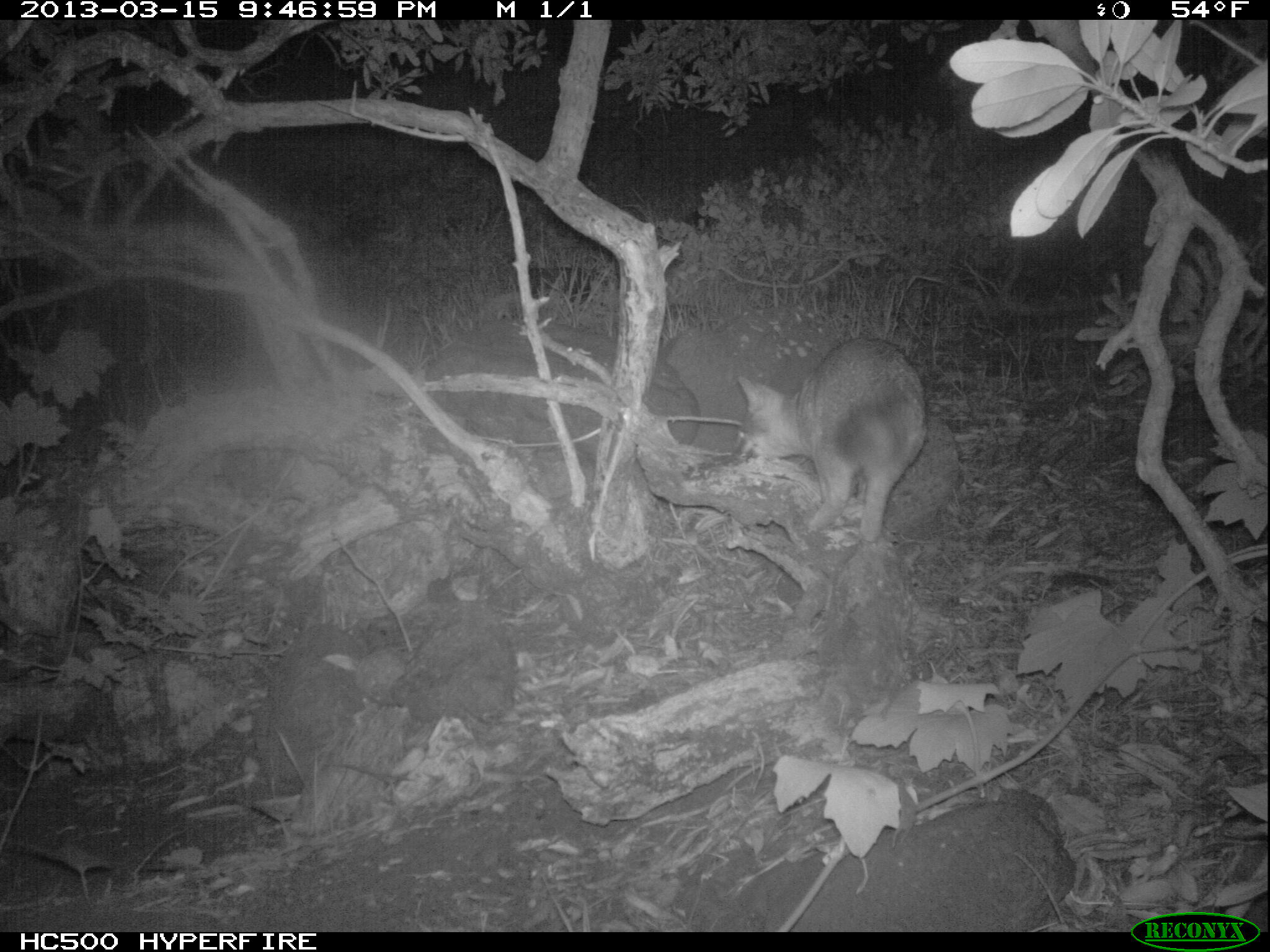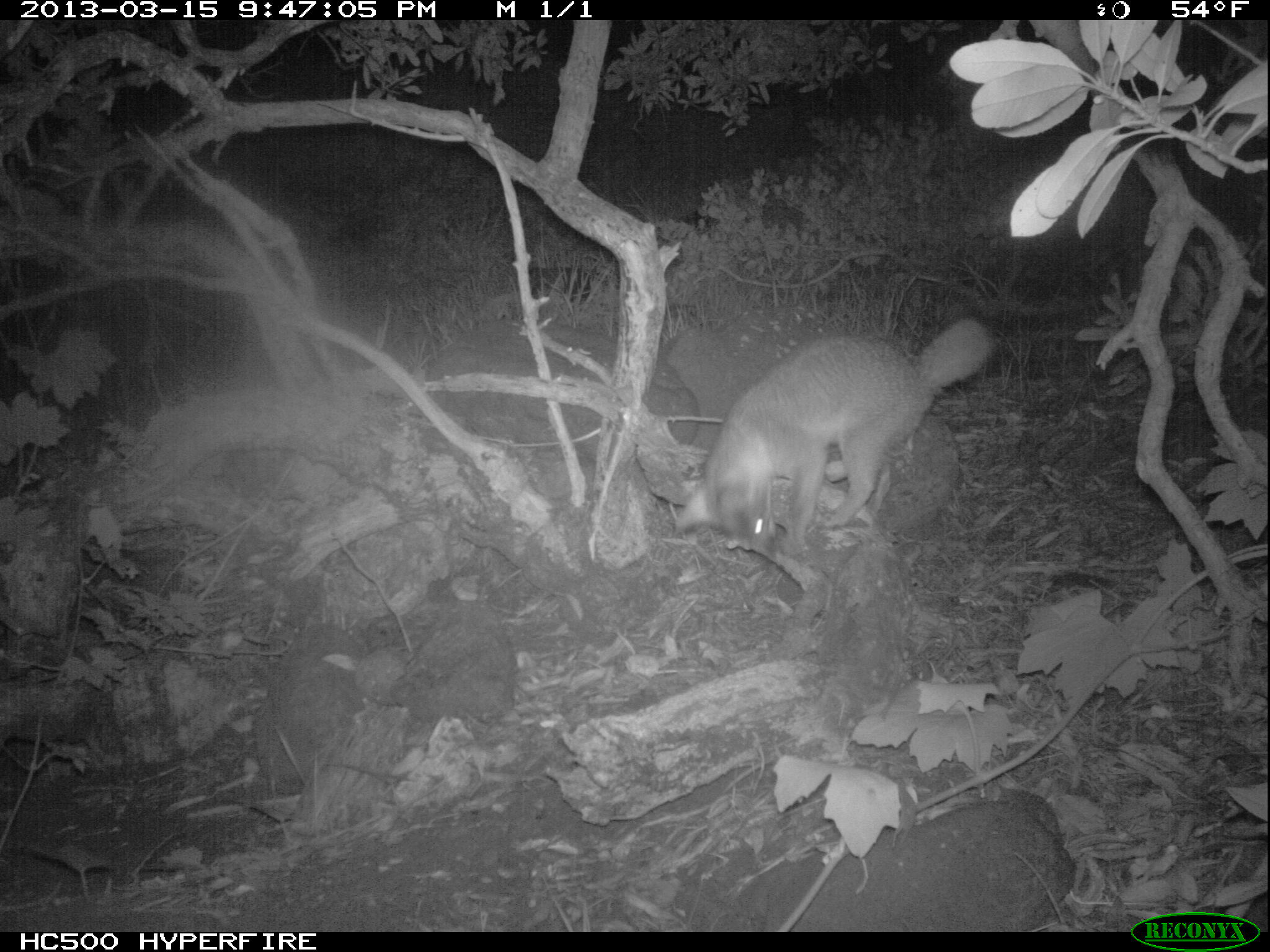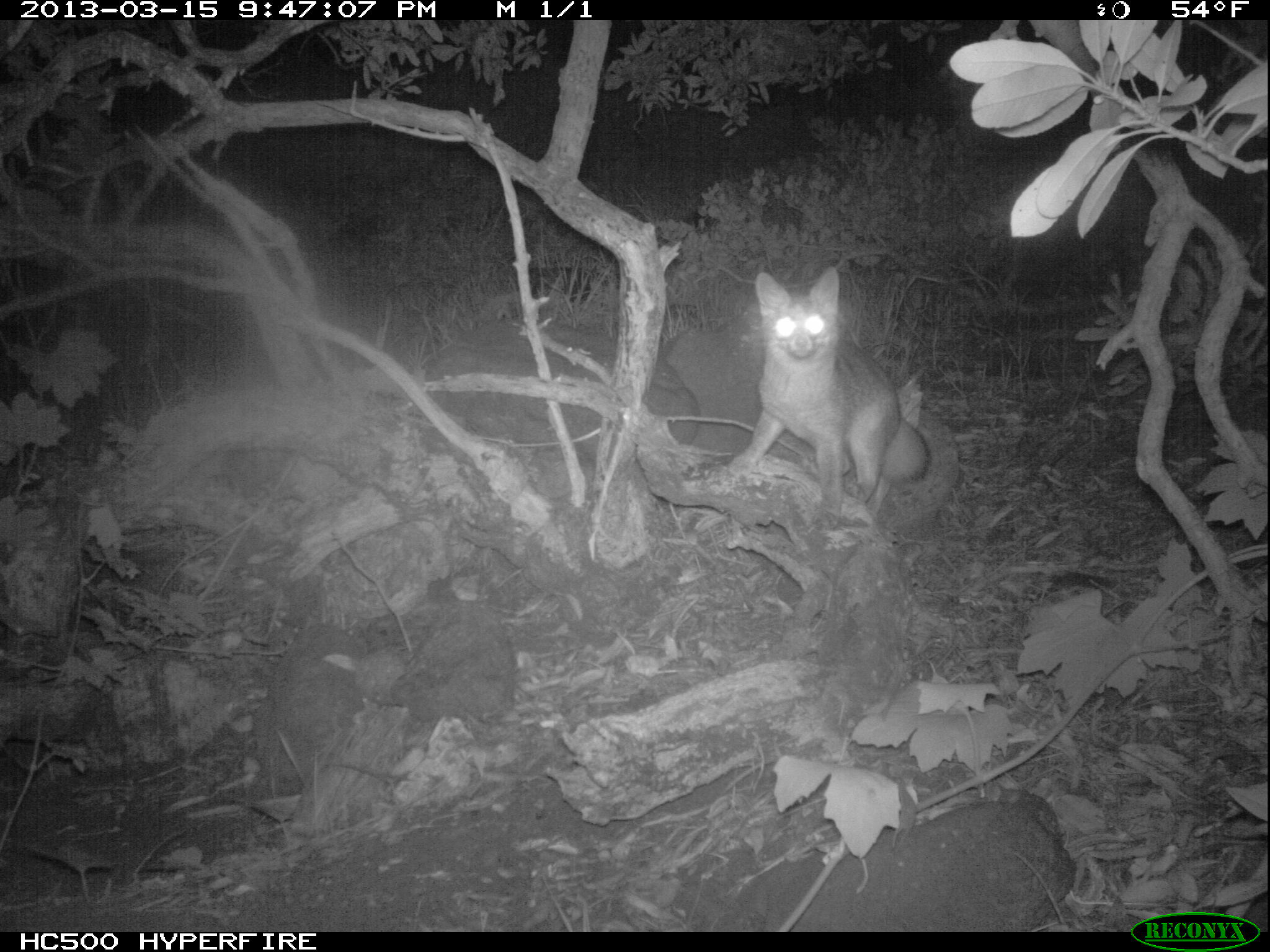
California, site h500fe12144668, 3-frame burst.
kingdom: Animalia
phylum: Chordata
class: Mammalia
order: Carnivora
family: Canidae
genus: Urocyon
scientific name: Urocyon littoralis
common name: island fox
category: fox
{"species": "fox (island fox) (Urocyon littoralis)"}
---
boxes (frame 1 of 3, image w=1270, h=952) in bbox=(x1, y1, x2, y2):
fox: bbox=(734, 338, 926, 544)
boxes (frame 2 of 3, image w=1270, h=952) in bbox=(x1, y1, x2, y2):
fox: bbox=(673, 315, 995, 565)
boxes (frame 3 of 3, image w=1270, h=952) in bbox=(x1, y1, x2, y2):
fox: bbox=(727, 267, 931, 532)